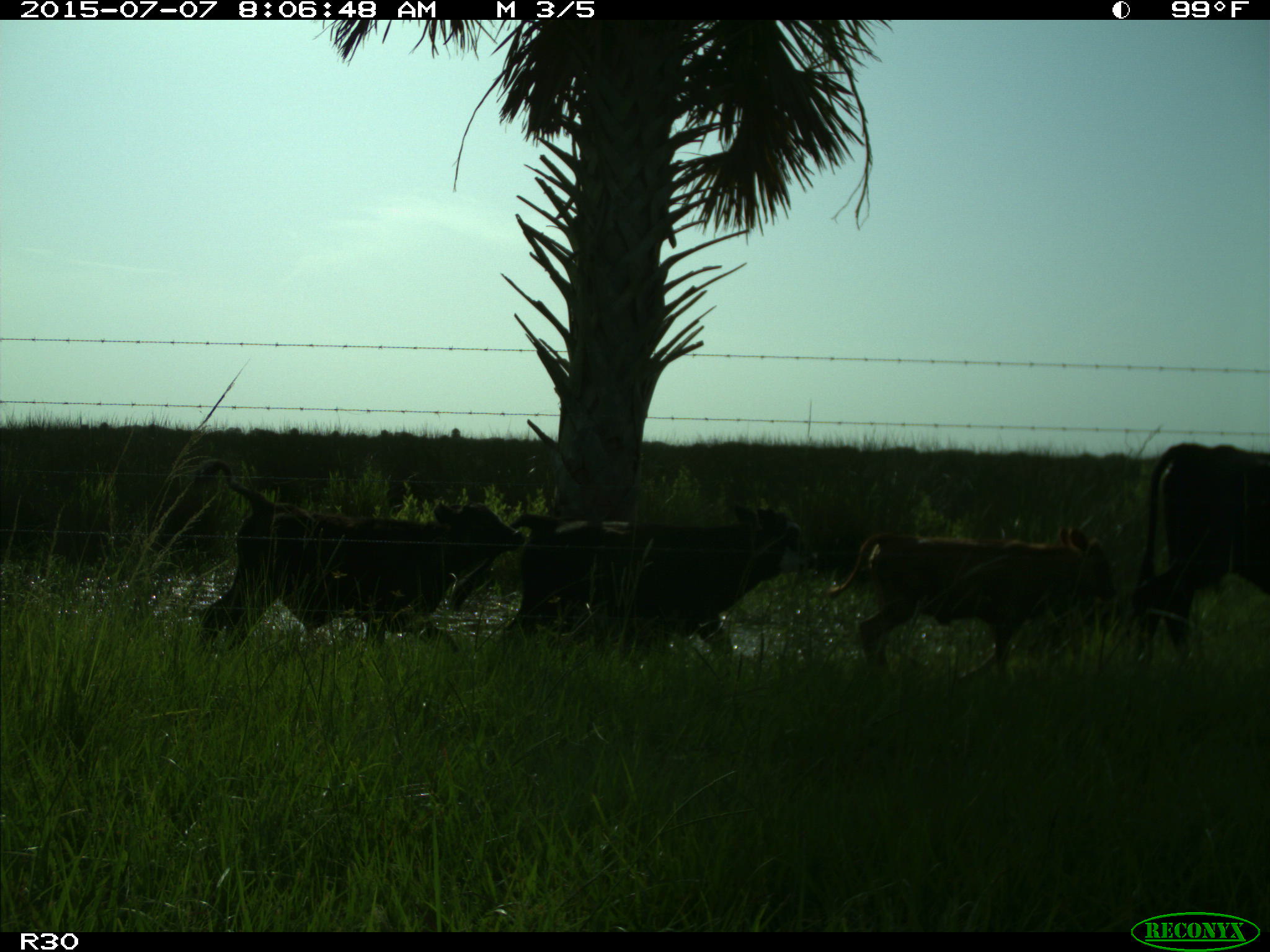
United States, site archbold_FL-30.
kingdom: Animalia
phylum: Chordata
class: Mammalia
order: Artiodactyla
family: Bovidae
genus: Bos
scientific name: Bos taurus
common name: domestic cow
Bos taurus (domestic cow).